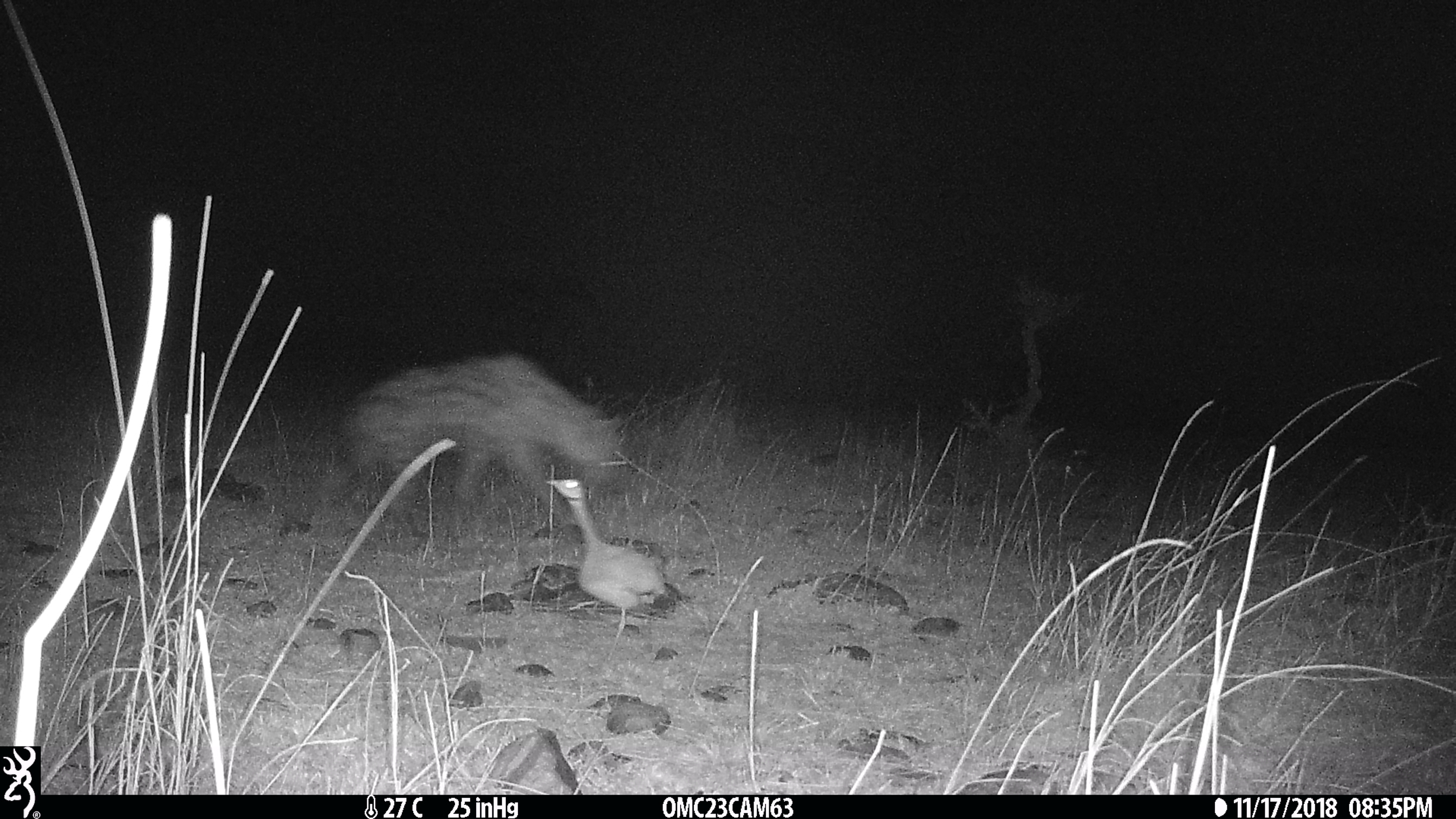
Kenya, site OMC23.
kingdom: Animalia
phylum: Chordata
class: Aves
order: Otidiformes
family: Otididae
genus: Eupodotis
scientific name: Eupodotis senegalensis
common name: white-bellied bustard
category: bustard white bellied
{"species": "bustard white bellied (white-bellied bustard) (Eupodotis senegalensis)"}